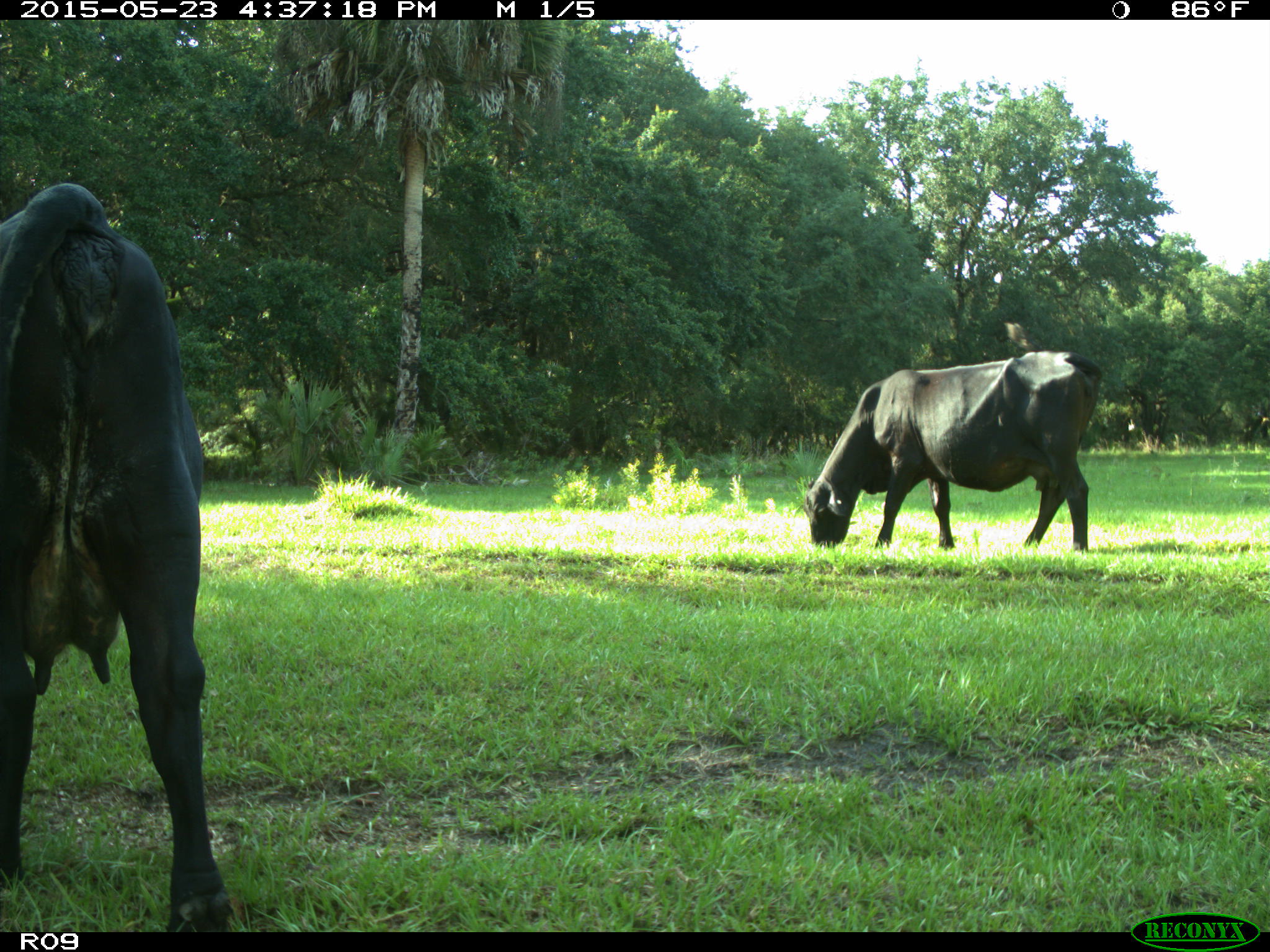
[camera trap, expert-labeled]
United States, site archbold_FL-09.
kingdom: Animalia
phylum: Chordata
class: Mammalia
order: Artiodactyla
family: Bovidae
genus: Bos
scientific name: Bos taurus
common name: domestic cow